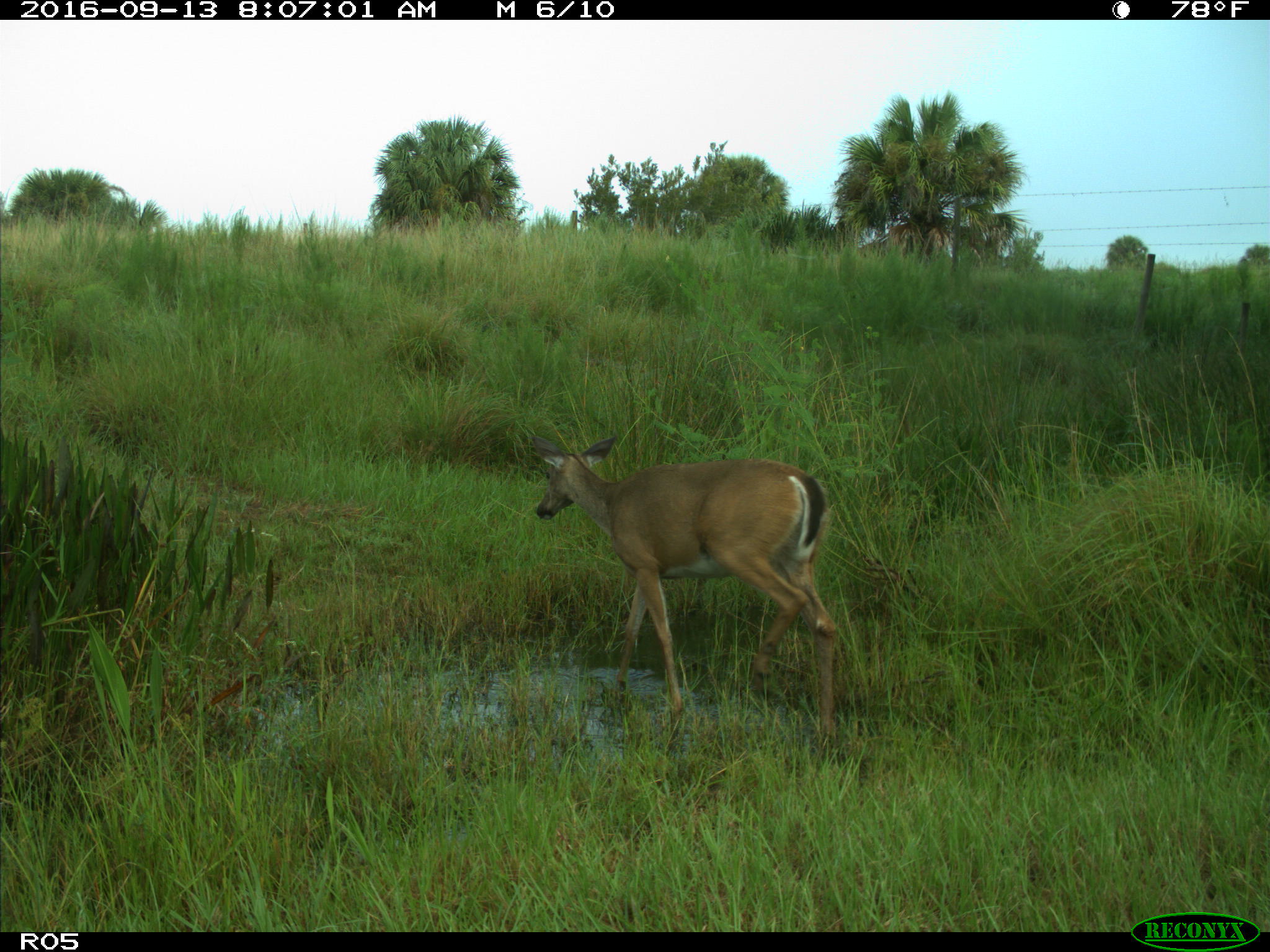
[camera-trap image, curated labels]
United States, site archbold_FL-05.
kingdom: Animalia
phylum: Chordata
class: Mammalia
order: Artiodactyla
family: Cervidae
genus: Odocoileus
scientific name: Odocoileus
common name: deer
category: unidentified deer